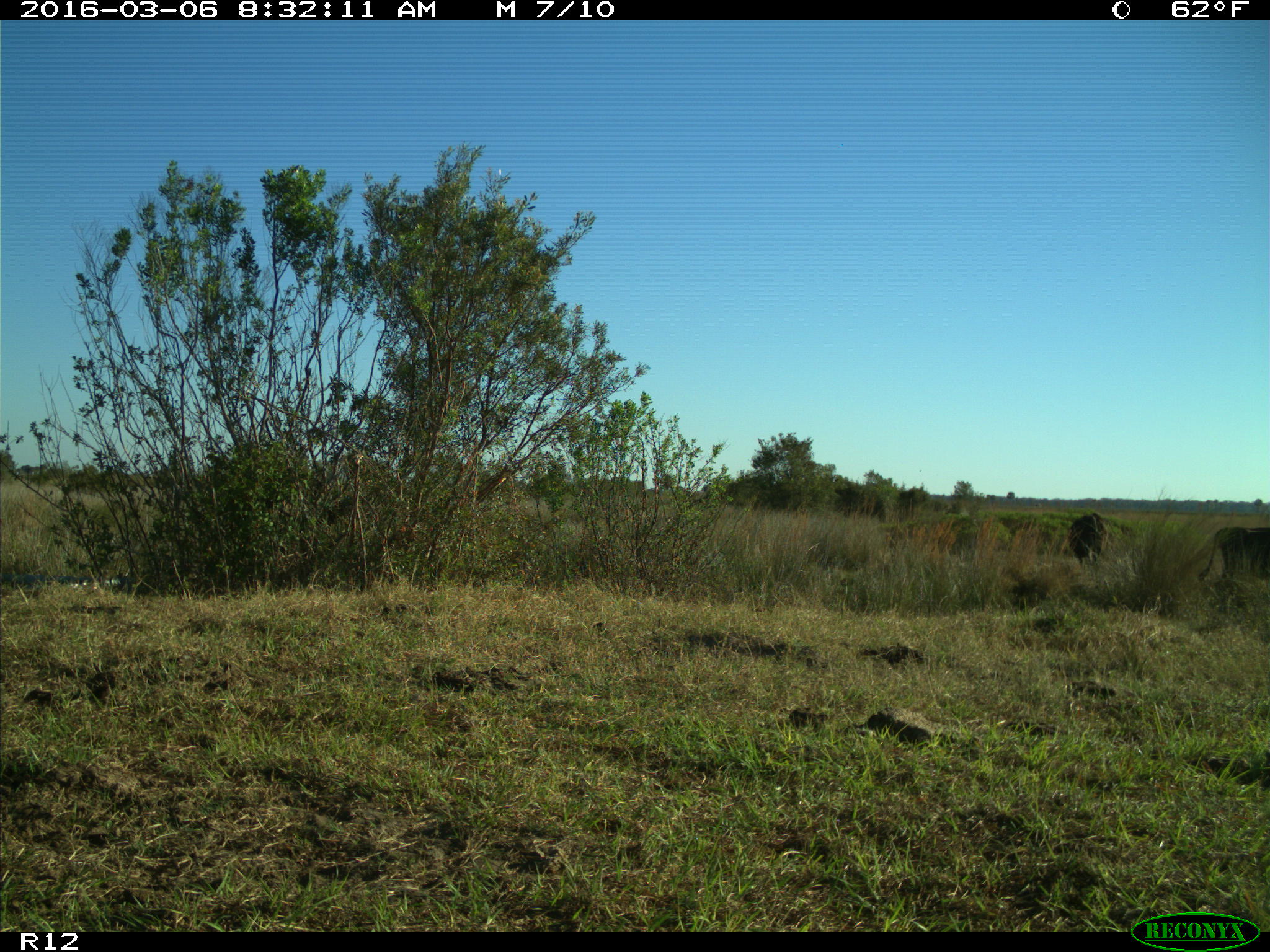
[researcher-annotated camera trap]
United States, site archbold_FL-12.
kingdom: Animalia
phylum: Chordata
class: Mammalia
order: Artiodactyla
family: Bovidae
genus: Bos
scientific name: Bos taurus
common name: domestic cow